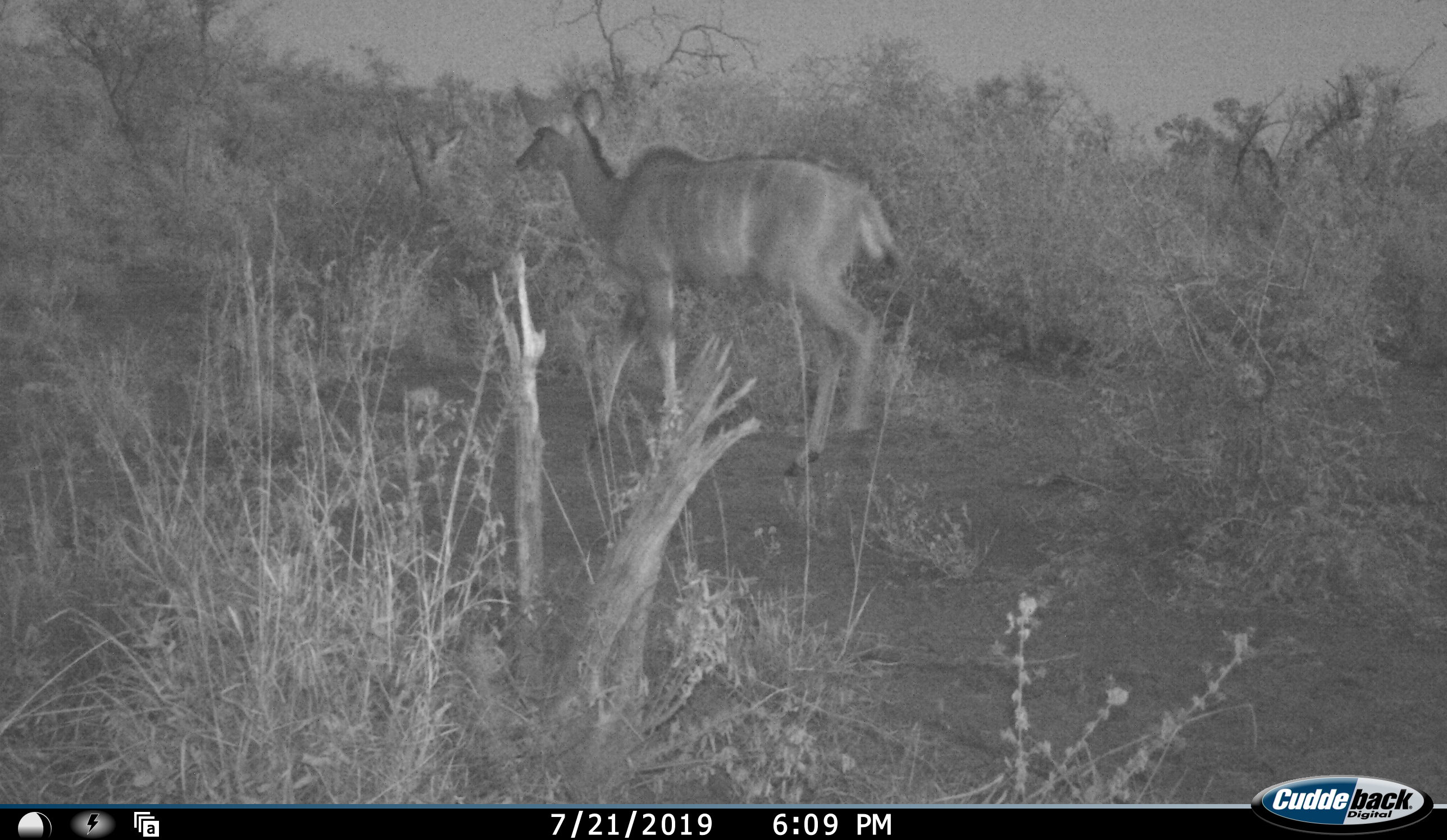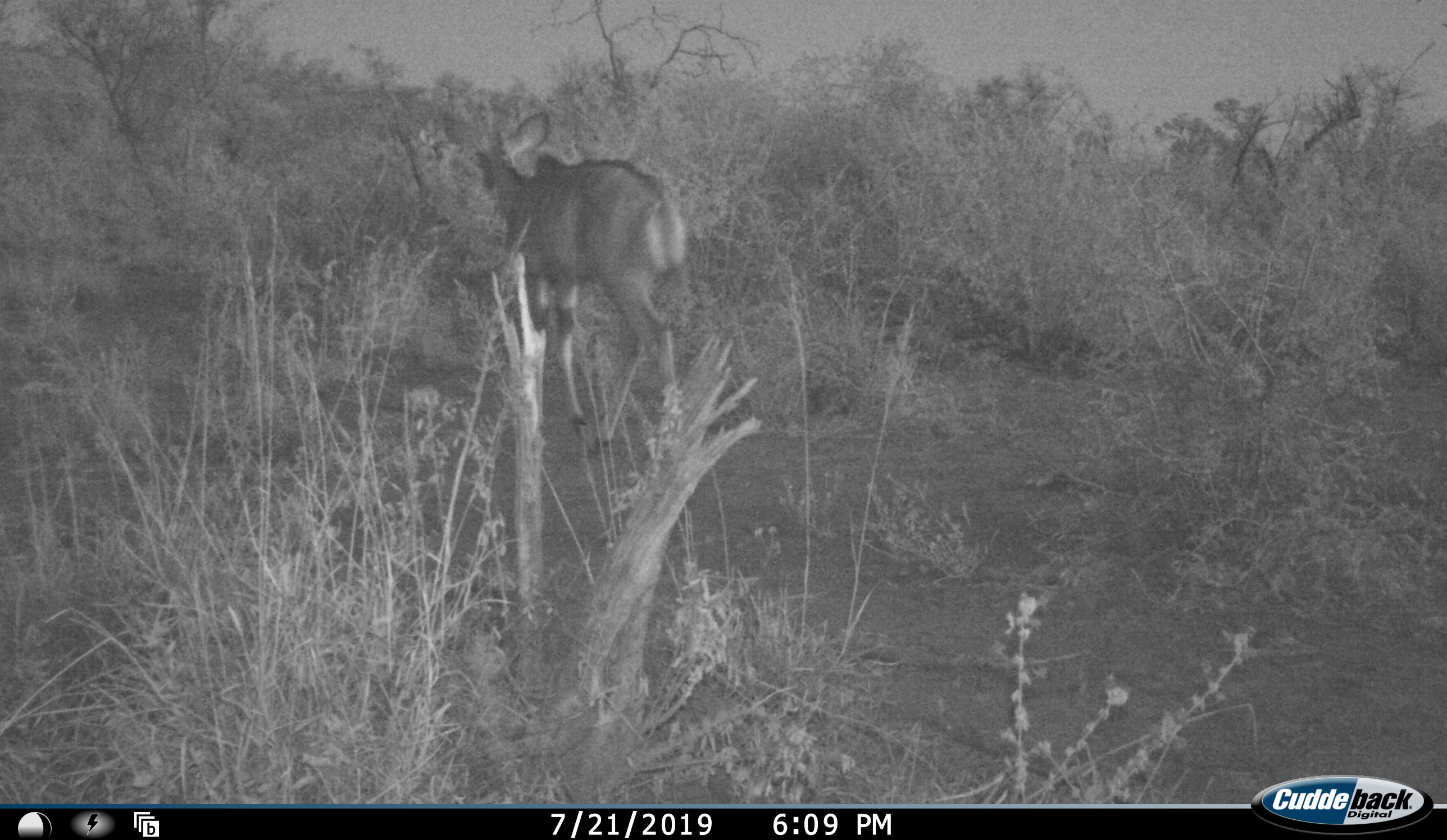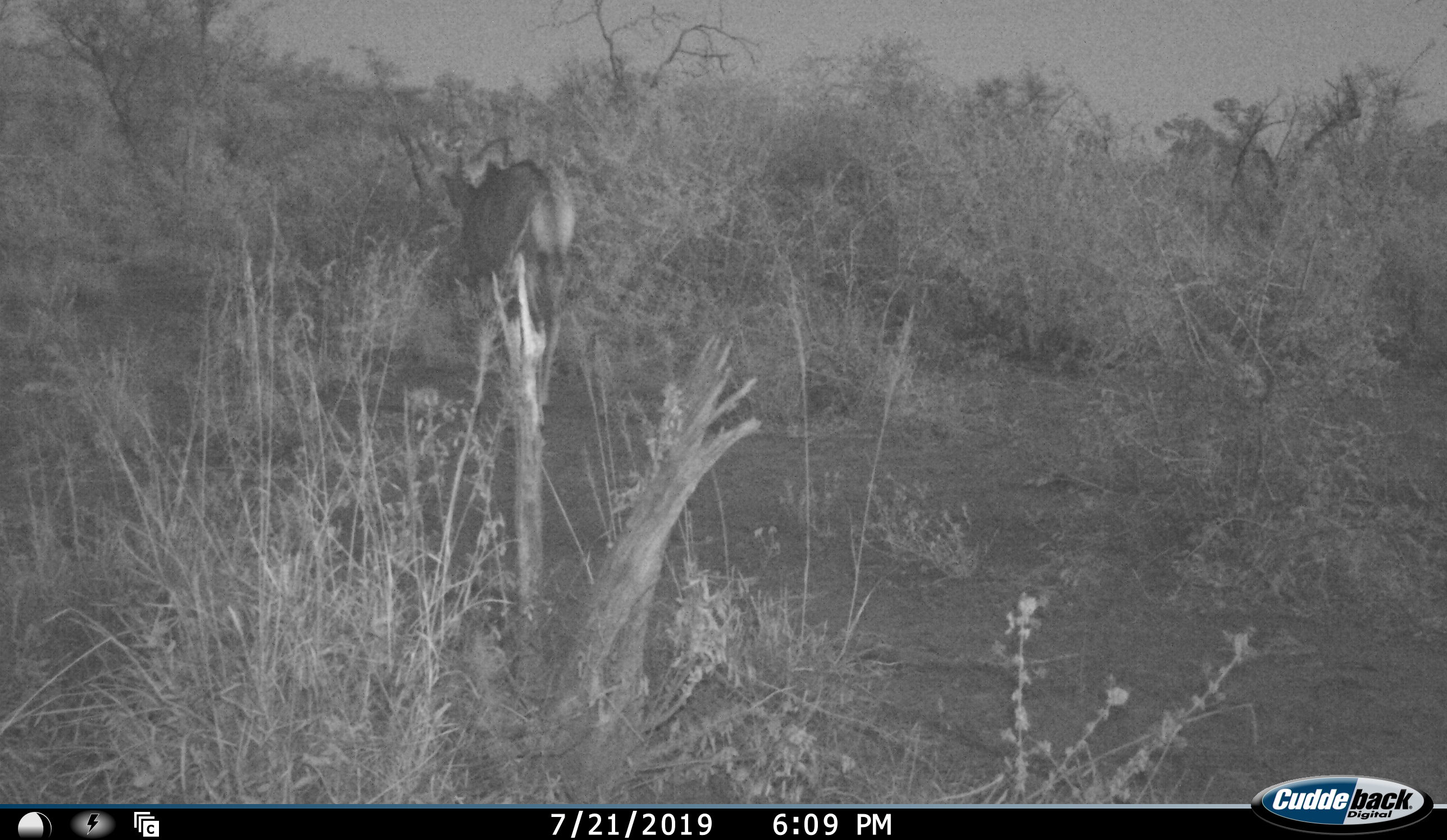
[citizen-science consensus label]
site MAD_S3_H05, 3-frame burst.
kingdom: Animalia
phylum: Chordata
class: Mammalia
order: Artiodactyla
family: Bovidae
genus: Tragelaphus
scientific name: Tragelaphus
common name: kudu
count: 1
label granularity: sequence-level